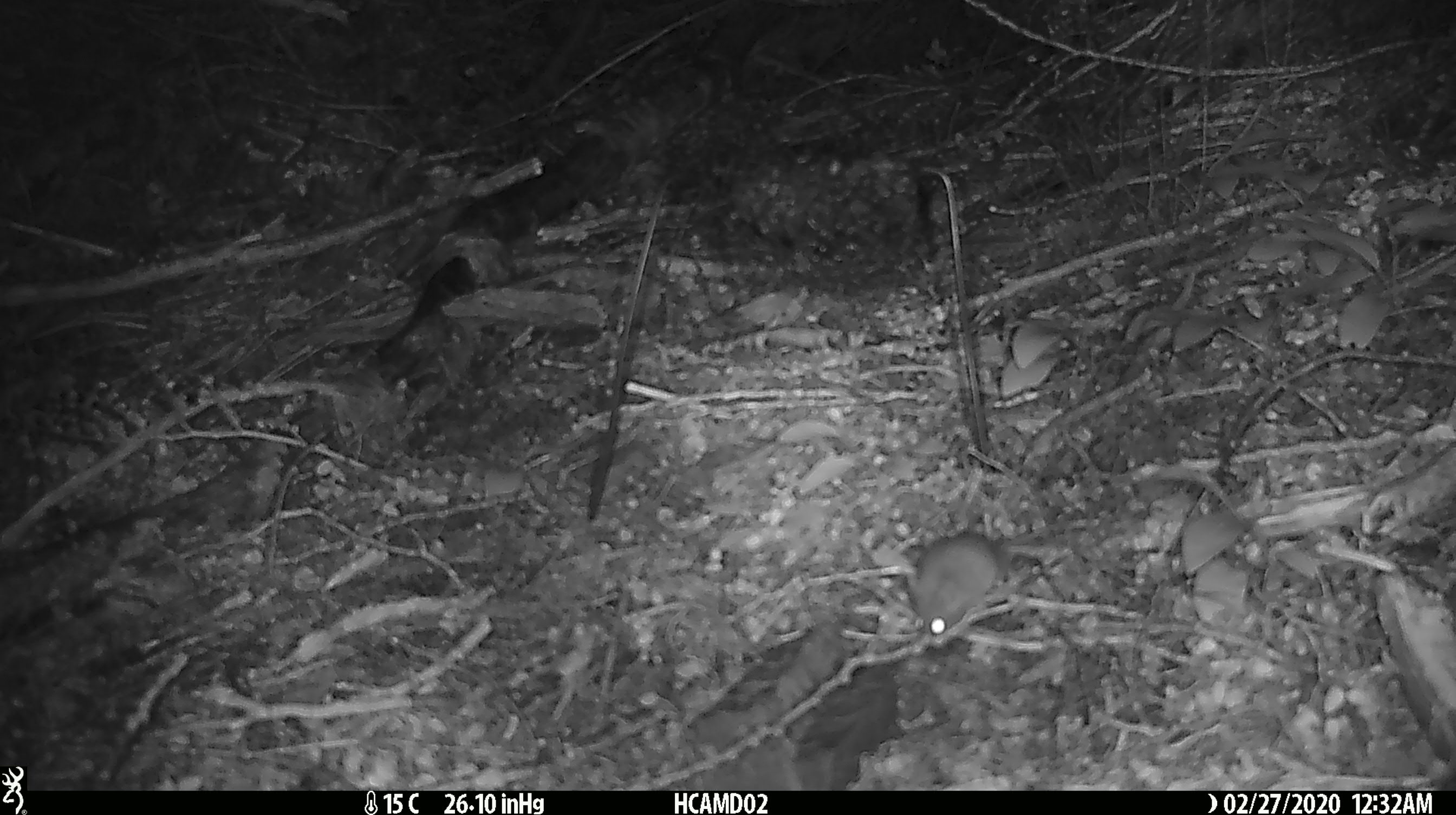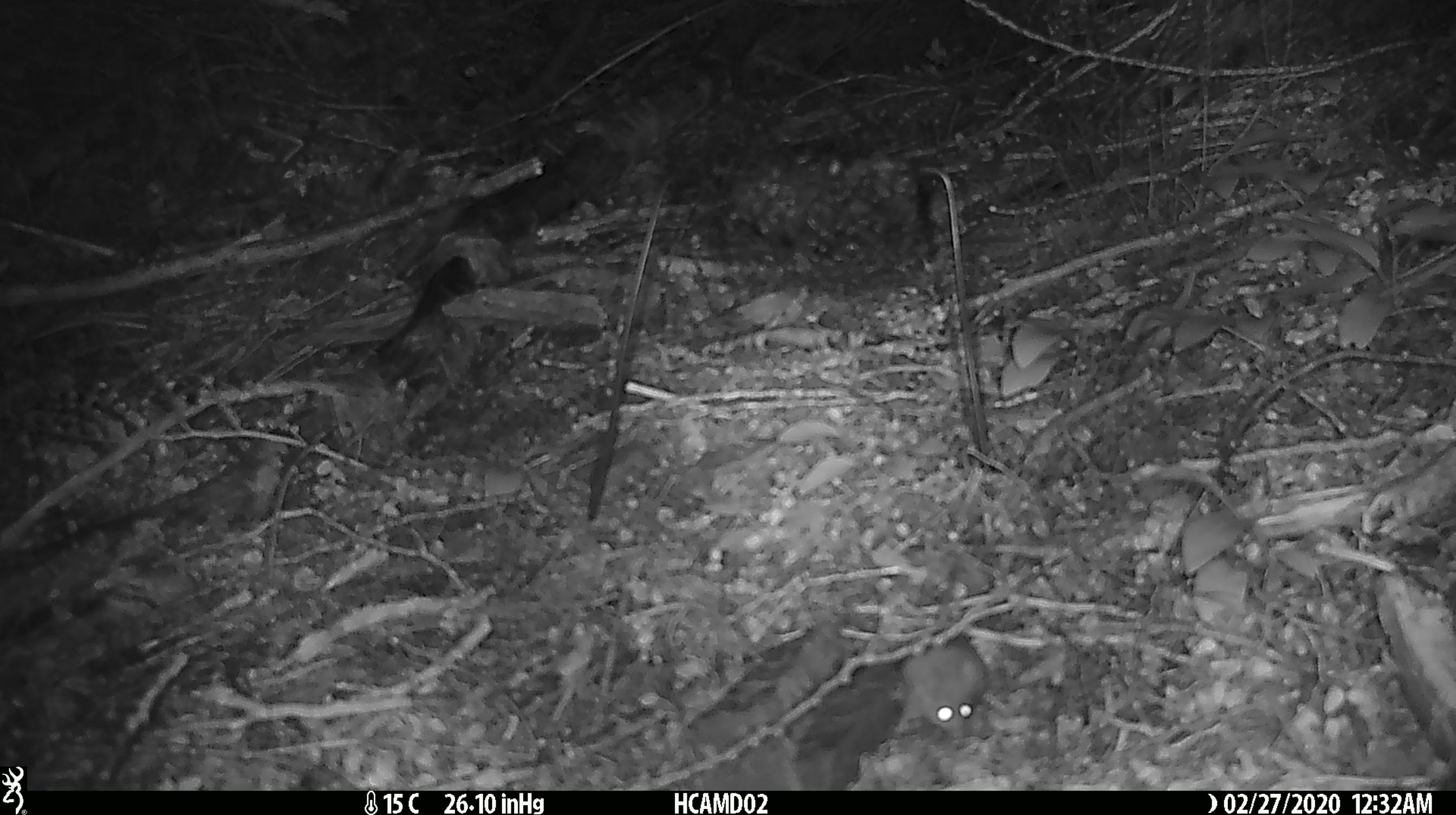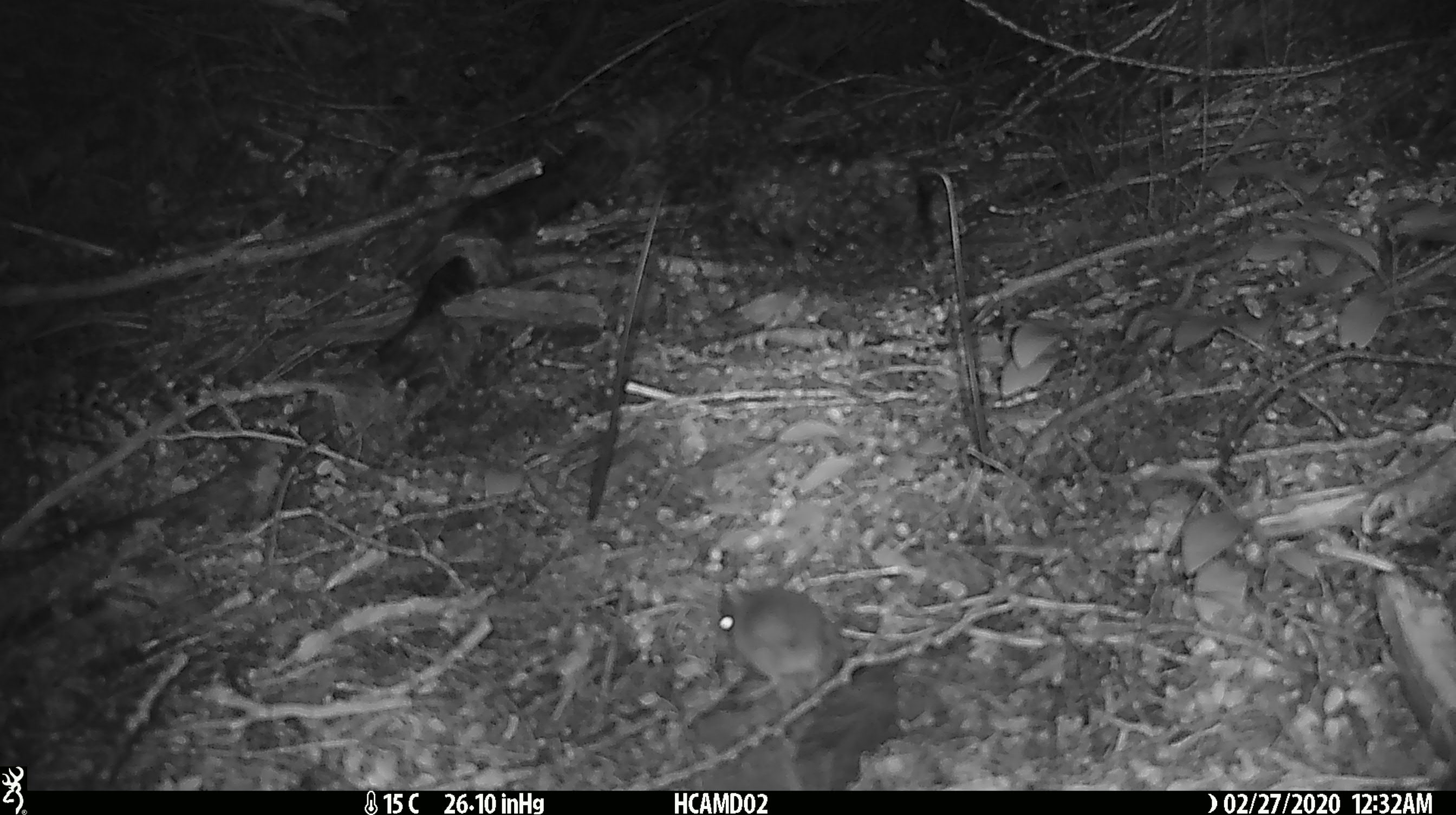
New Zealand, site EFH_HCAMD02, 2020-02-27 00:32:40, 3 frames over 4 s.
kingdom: Animalia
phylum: Chordata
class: Mammalia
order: Rodentia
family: Muridae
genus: Mus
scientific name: Mus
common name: mouse